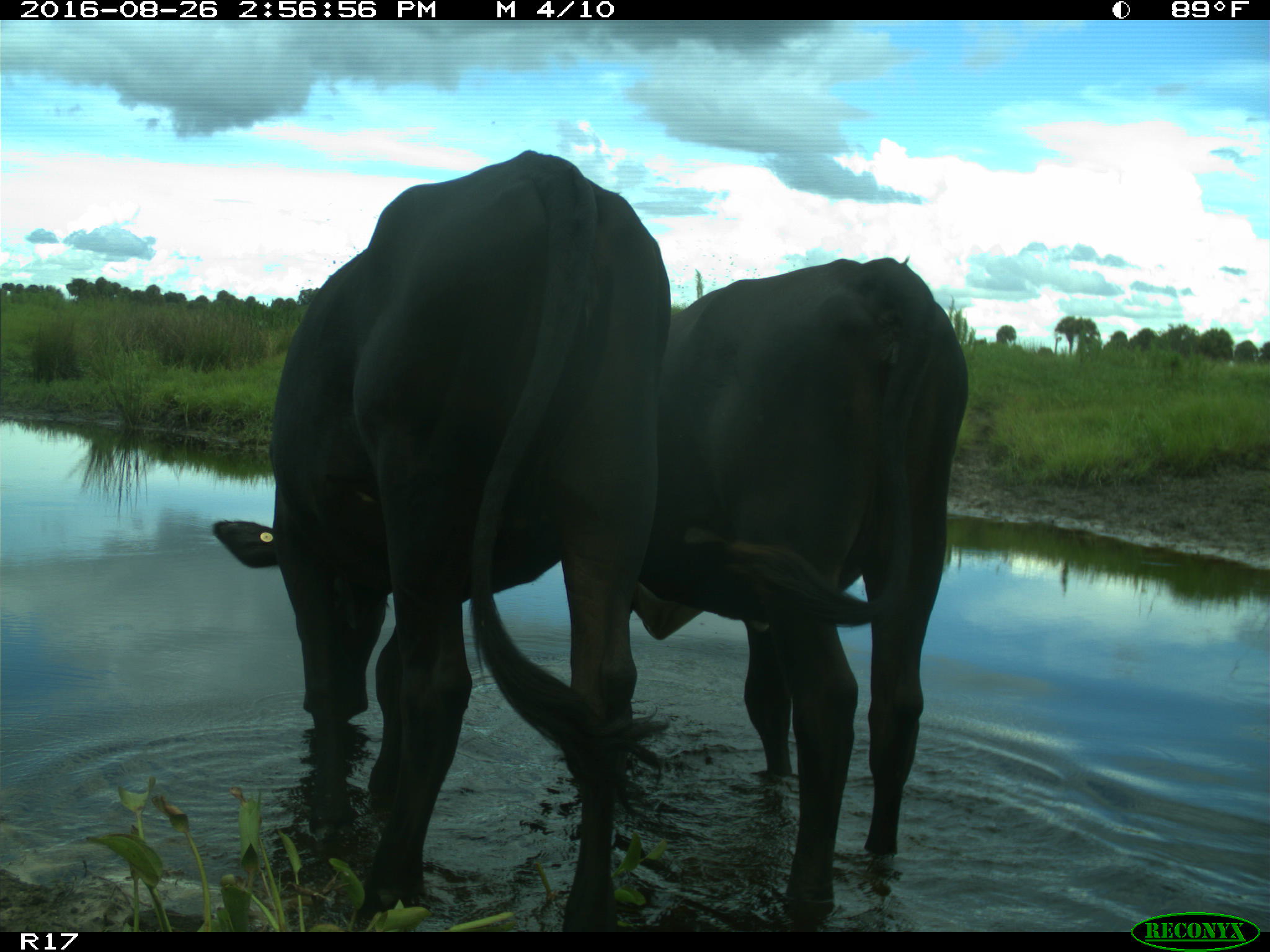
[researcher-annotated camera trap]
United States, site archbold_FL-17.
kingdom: Animalia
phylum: Chordata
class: Mammalia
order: Artiodactyla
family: Bovidae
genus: Bos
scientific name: Bos taurus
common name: domestic cow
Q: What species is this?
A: Bos taurus (domestic cow).